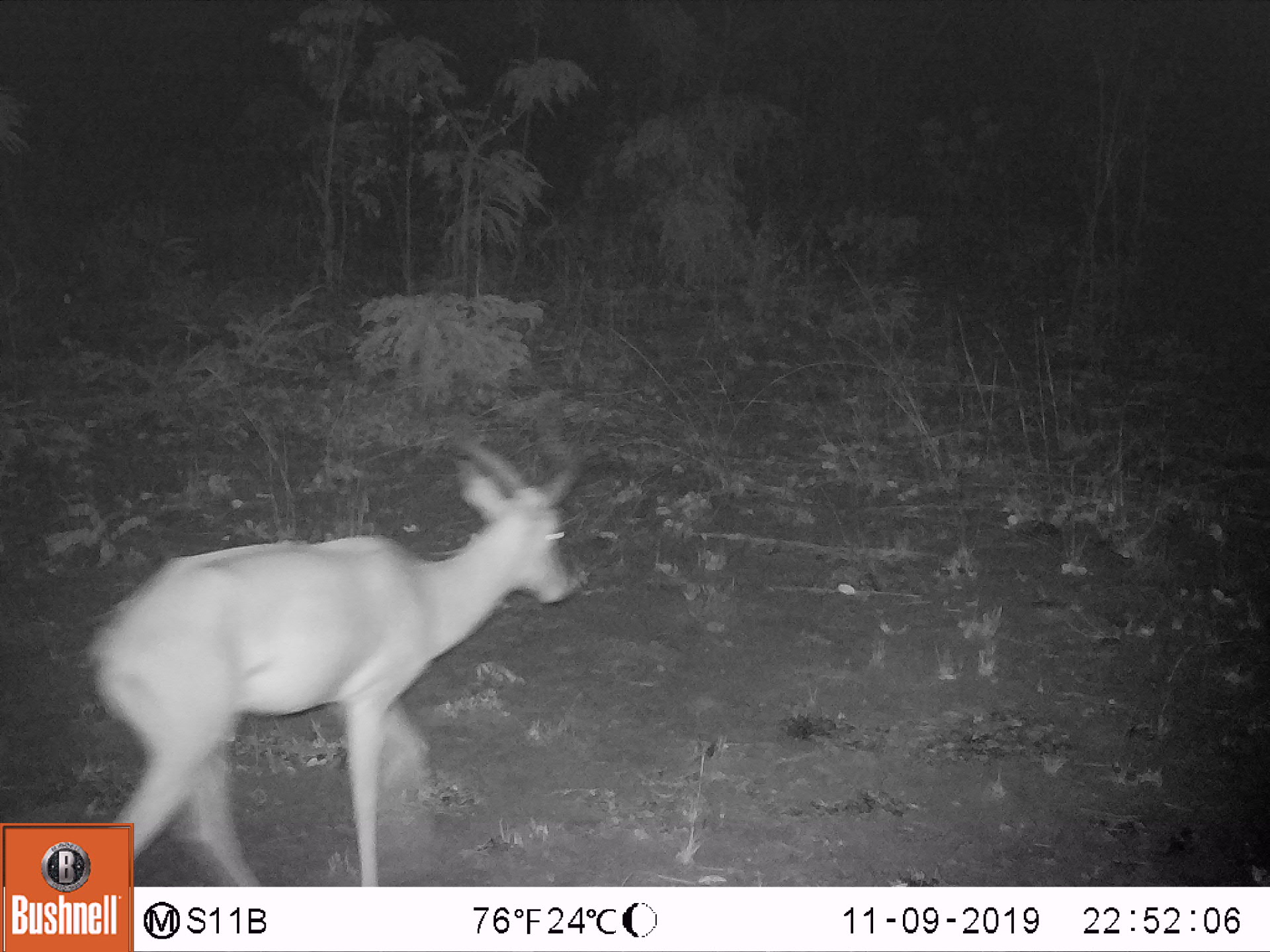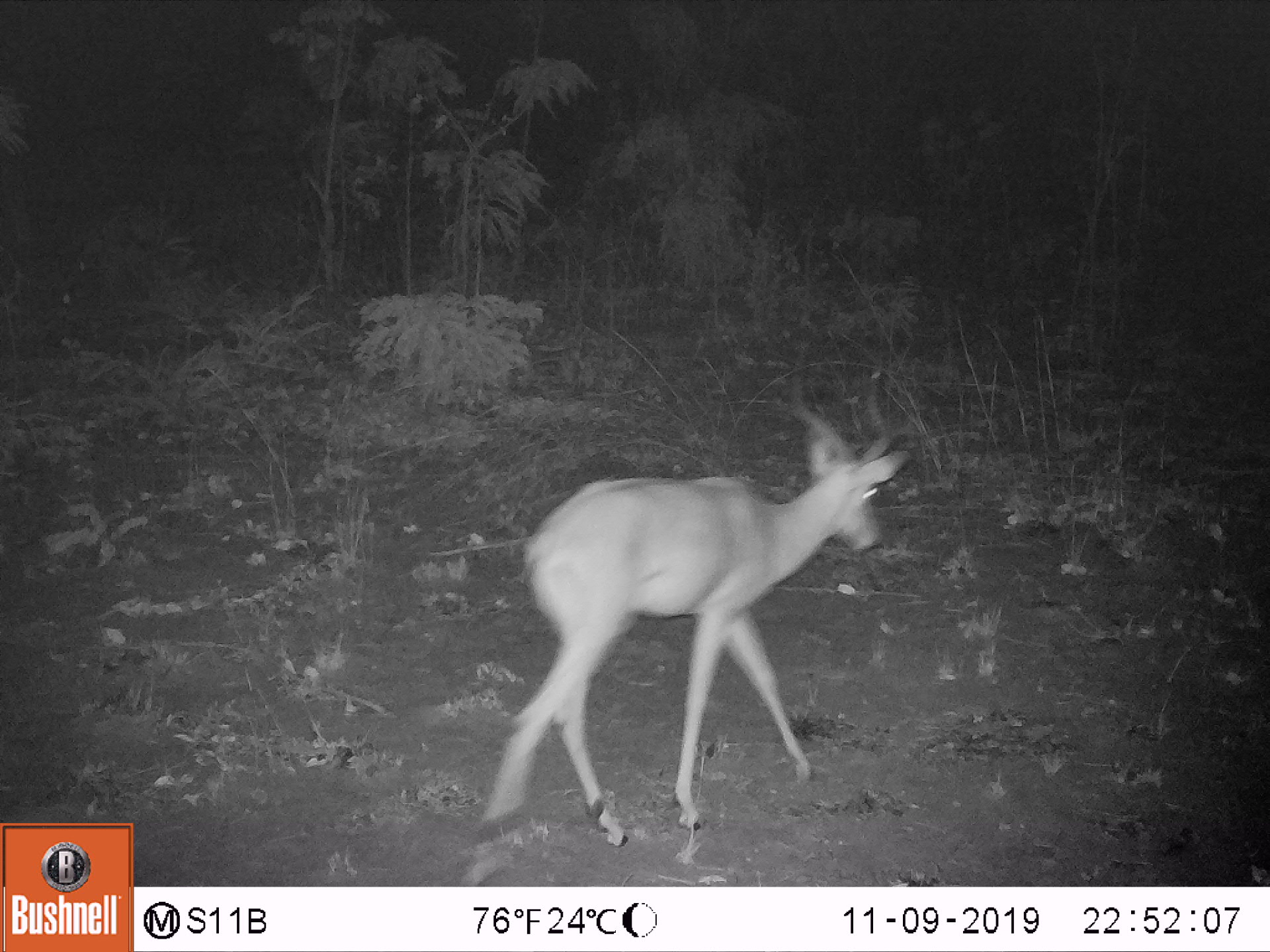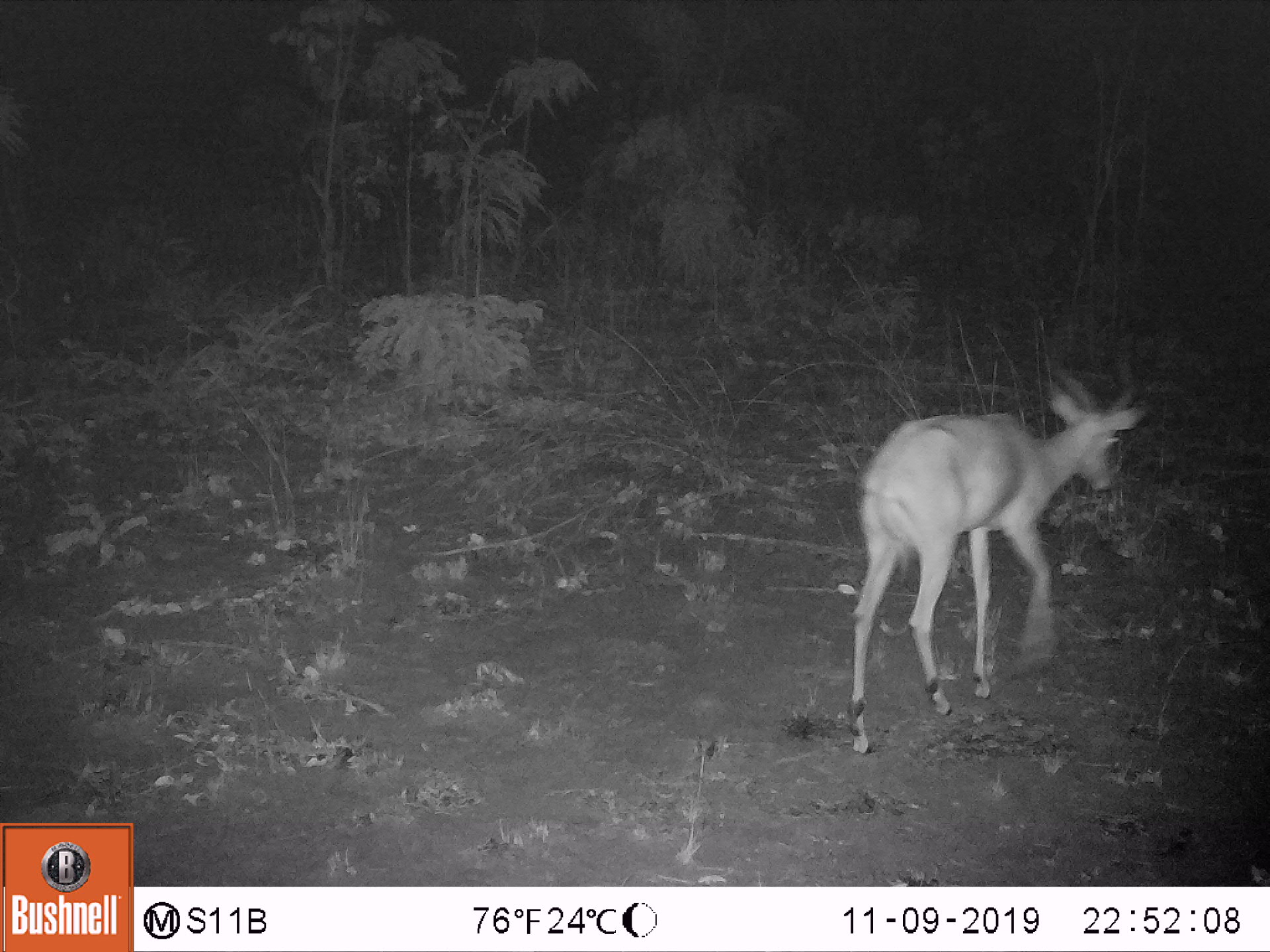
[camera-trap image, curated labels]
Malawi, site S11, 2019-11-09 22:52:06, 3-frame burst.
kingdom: Animalia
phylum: Chordata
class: Mammalia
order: Artiodactyla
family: Bovidae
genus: Aepyceros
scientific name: Aepyceros melampus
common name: impala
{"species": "impala (Aepyceros melampus)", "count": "1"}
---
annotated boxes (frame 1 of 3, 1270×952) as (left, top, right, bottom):
impala: (92, 368, 584, 819)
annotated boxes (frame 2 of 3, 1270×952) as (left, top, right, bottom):
impala: (456, 337, 911, 884)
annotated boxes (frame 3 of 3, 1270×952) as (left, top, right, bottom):
impala: (845, 325, 1150, 758)